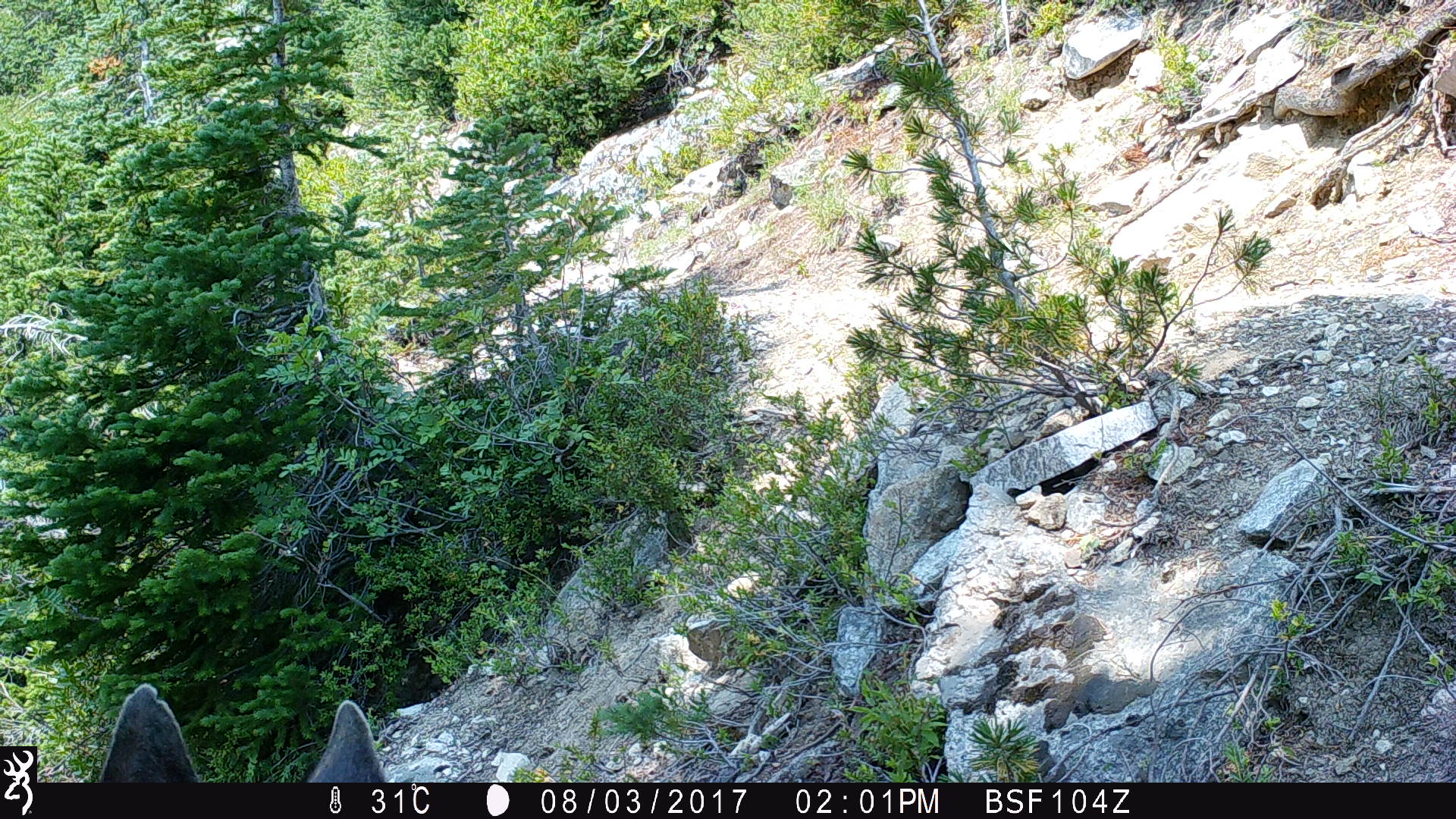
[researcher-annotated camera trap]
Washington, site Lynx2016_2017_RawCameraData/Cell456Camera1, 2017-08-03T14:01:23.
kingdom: Animalia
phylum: Chordata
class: Mammalia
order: Artiodactyla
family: Cervidae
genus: Odocoileus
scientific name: Odocoileus hemionus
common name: mule deer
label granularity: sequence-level